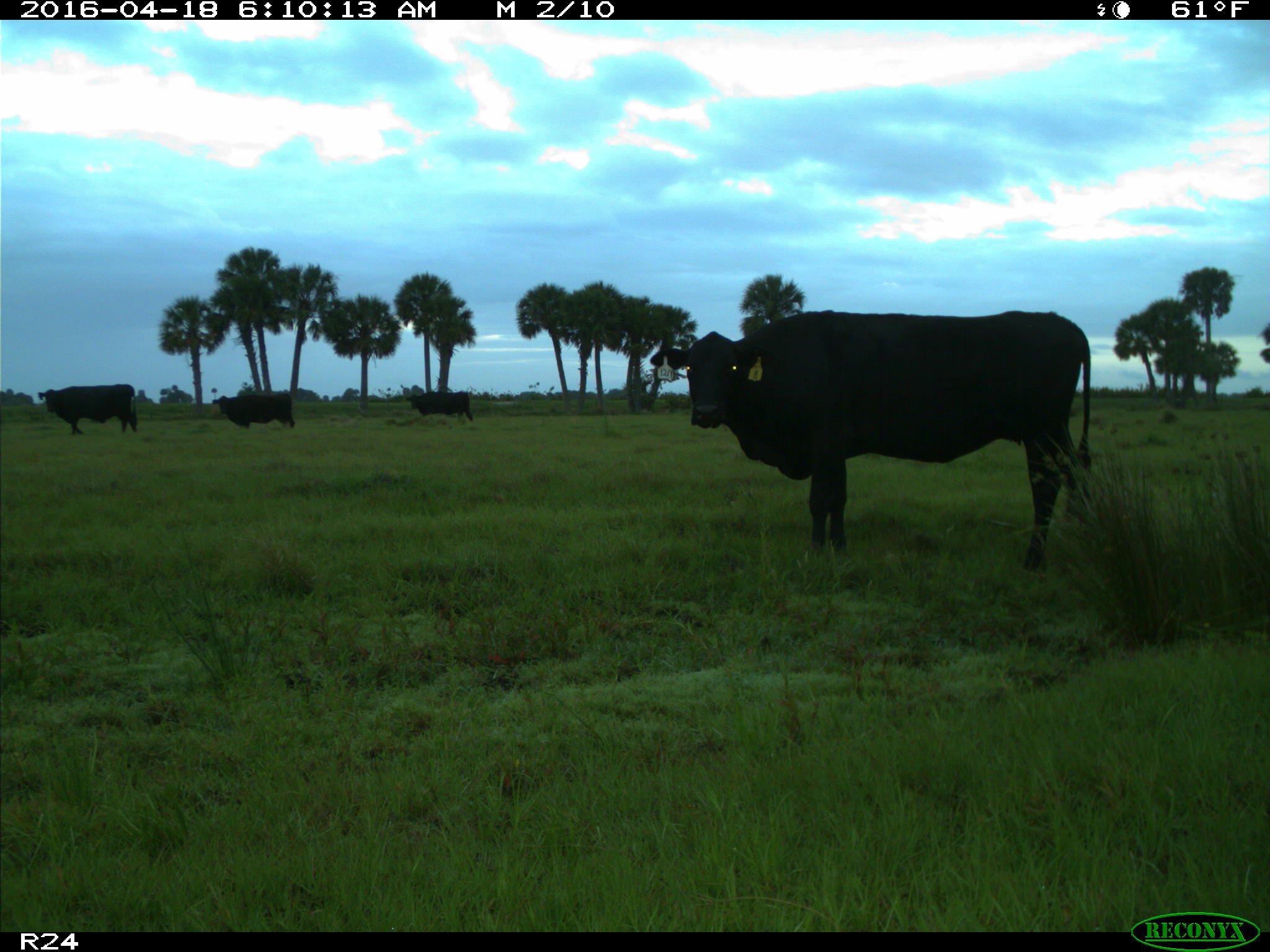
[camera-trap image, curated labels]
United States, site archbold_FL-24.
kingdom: Animalia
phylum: Chordata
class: Mammalia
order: Artiodactyla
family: Bovidae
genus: Bos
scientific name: Bos taurus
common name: domestic cow